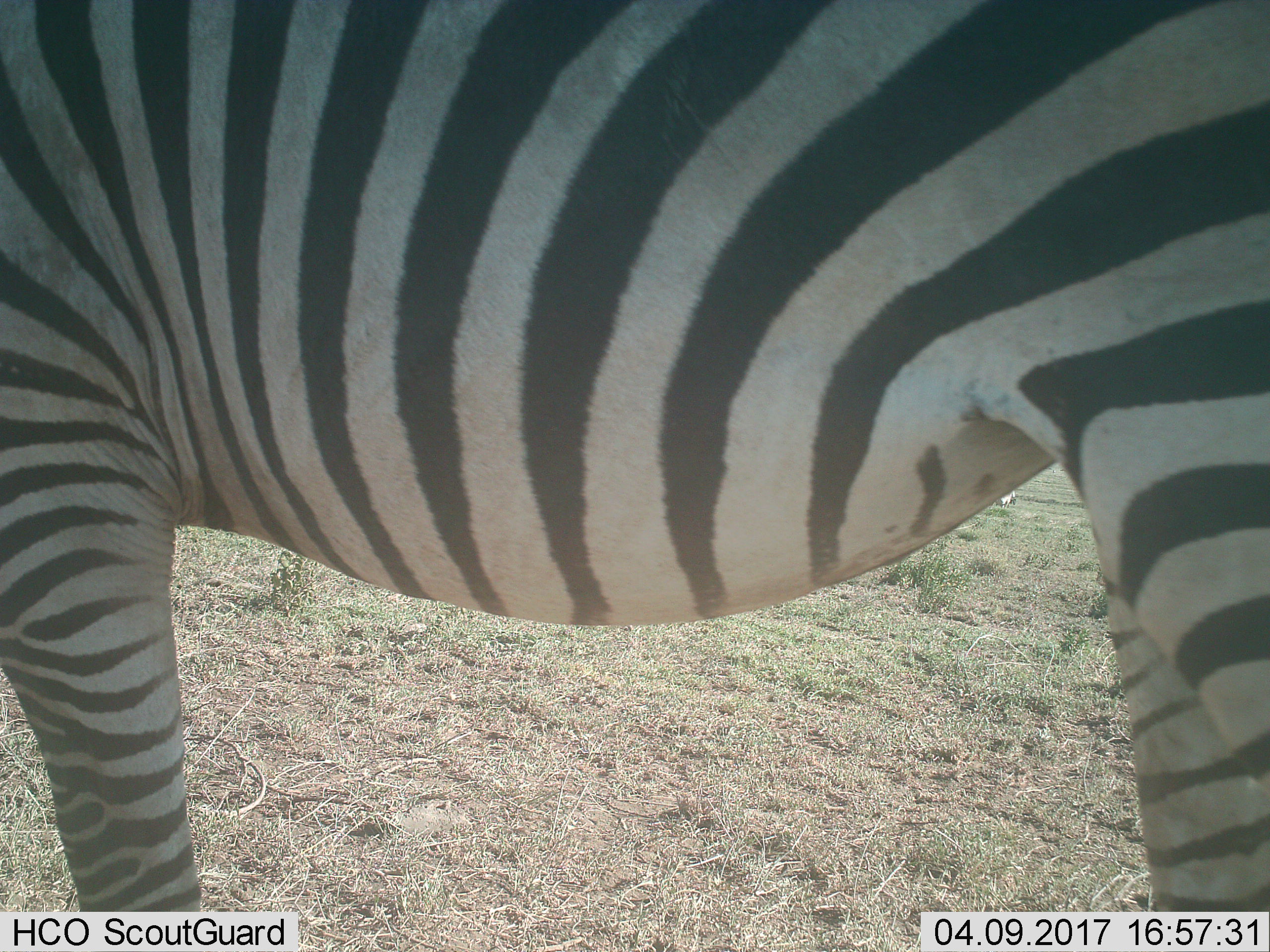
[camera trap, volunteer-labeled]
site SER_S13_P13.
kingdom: Animalia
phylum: Chordata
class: Mammalia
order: Perissodactyla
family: Equidae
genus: Equus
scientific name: Equus quagga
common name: plains zebra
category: zebraplains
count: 1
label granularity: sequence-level